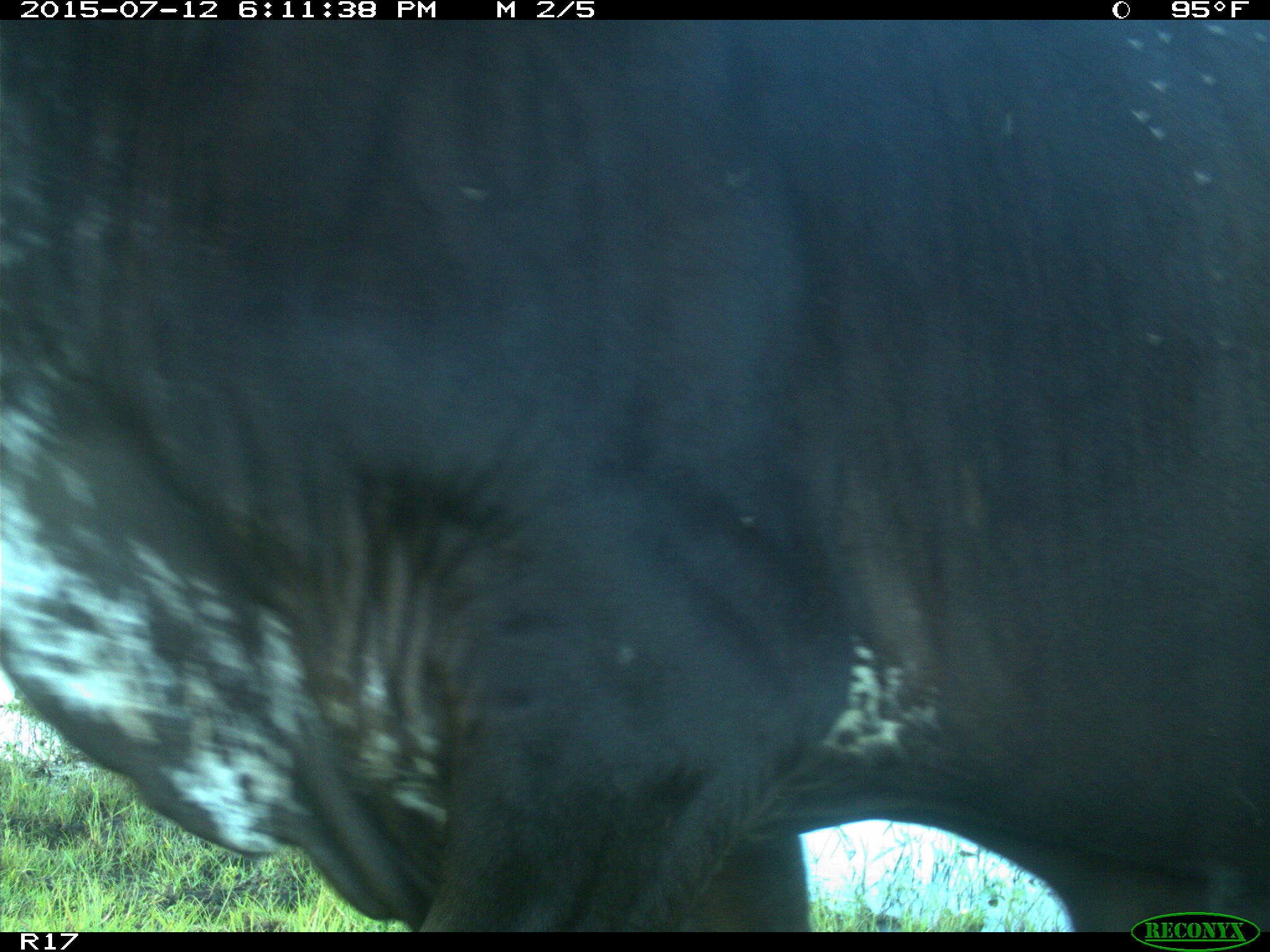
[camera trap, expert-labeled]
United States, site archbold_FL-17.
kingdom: Animalia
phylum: Chordata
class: Mammalia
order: Artiodactyla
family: Bovidae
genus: Bos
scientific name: Bos taurus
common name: domestic cow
Bos taurus (domestic cow).